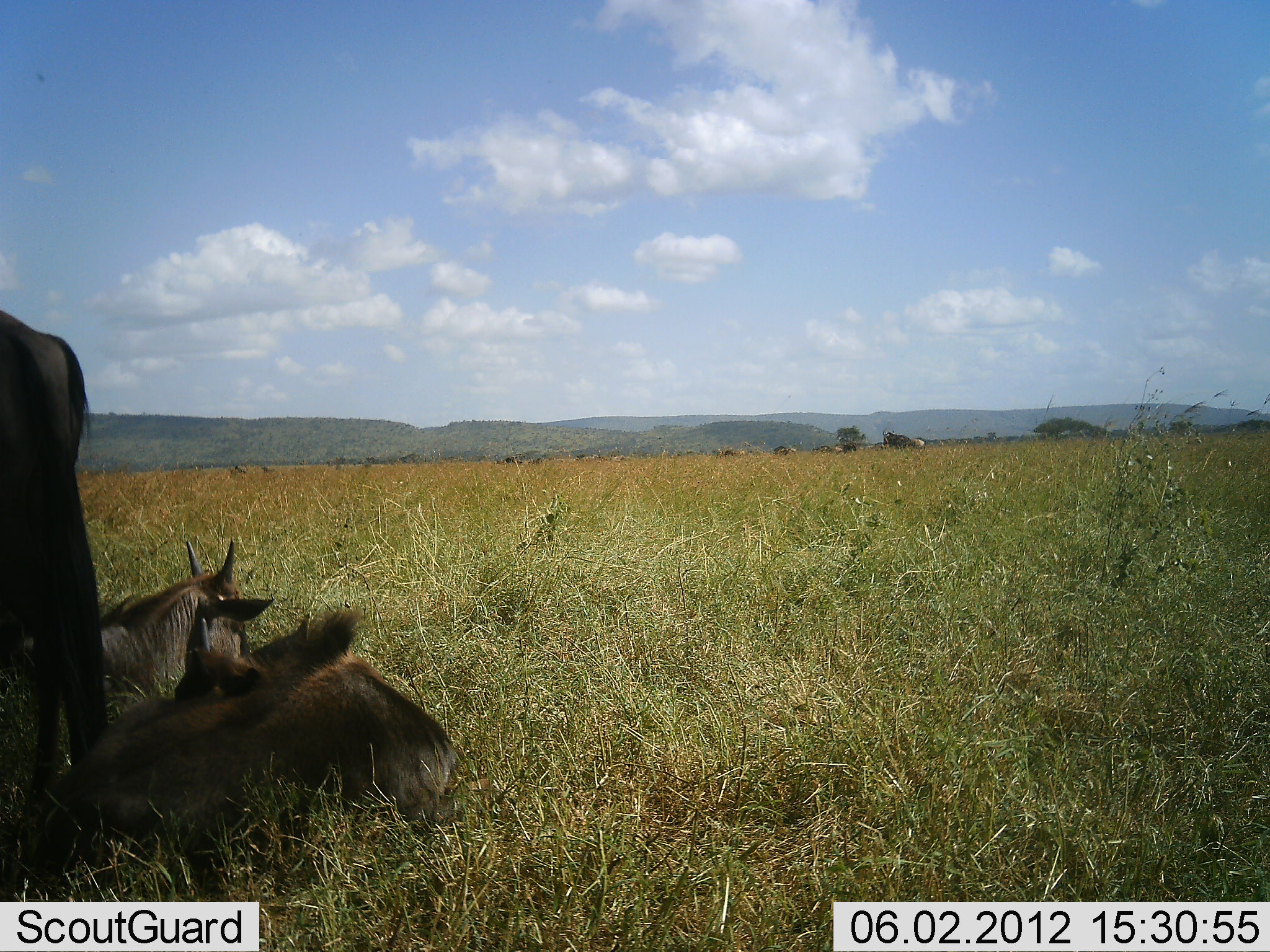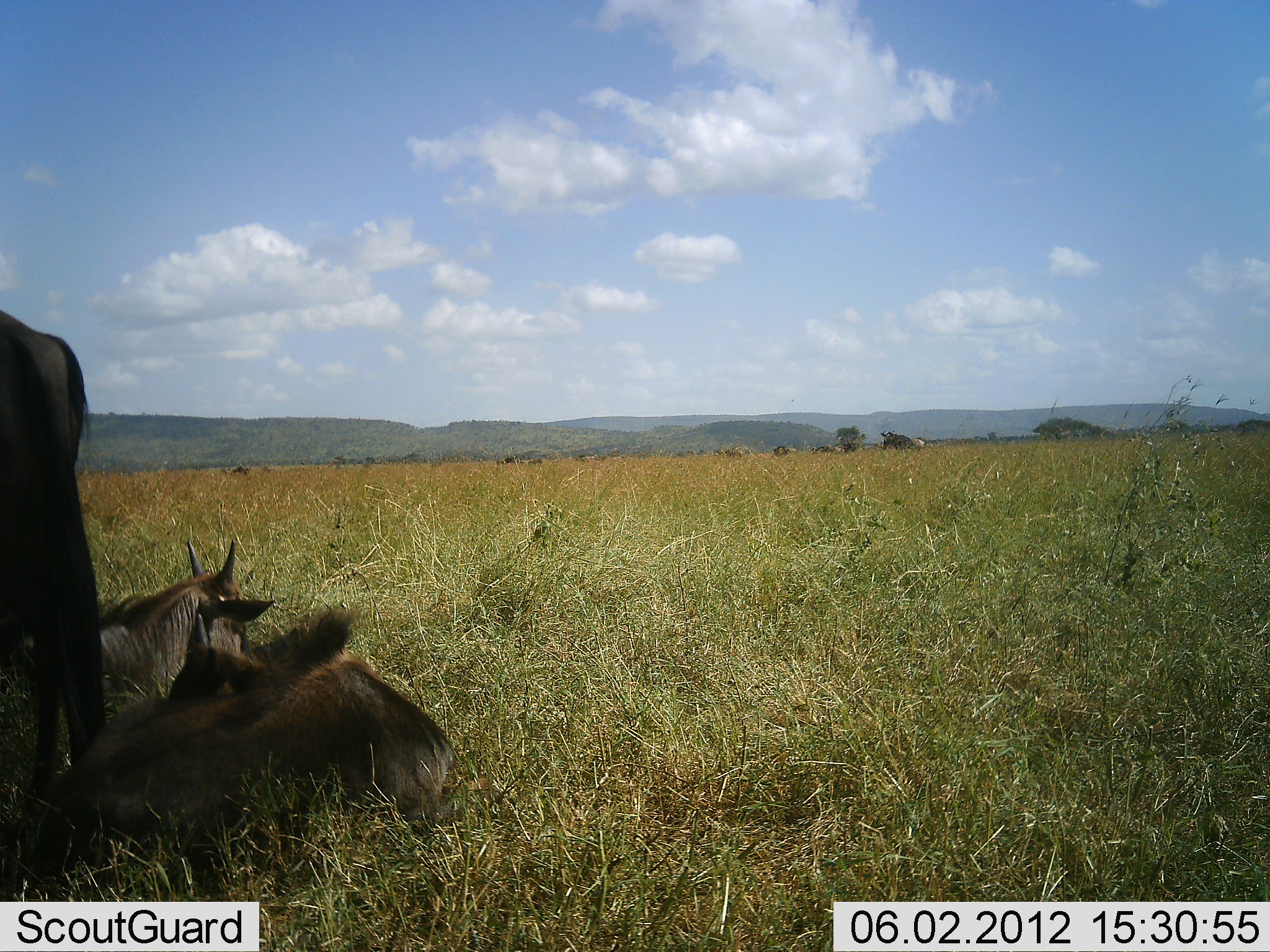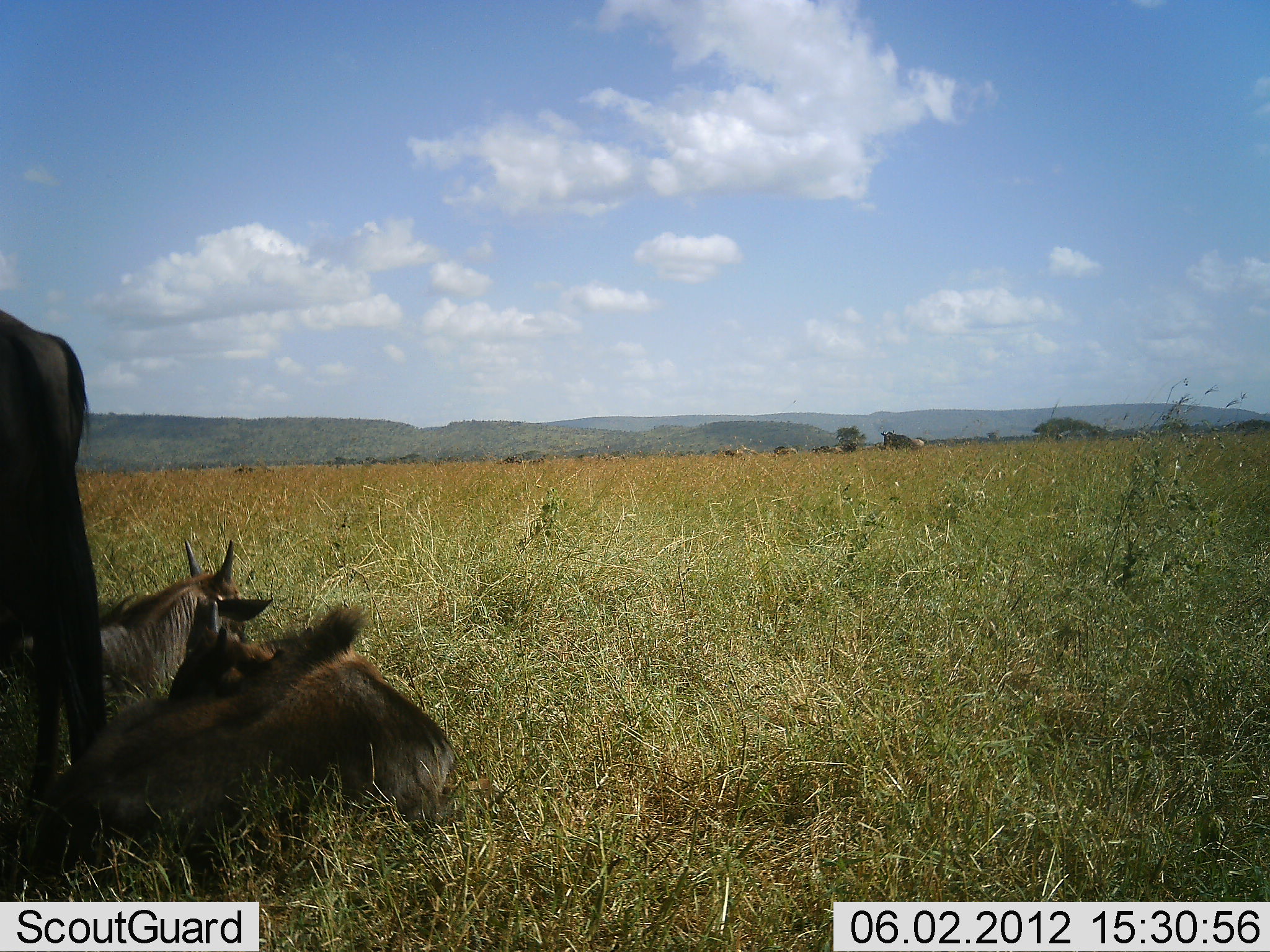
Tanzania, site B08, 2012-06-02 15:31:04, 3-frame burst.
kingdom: Animalia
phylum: Chordata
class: Mammalia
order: Artiodactyla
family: Bovidae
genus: Connochaetes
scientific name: Connochaetes taurinus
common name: blue wildebeest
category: wildebeest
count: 3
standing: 90%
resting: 90%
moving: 20%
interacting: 0%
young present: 40%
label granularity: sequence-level